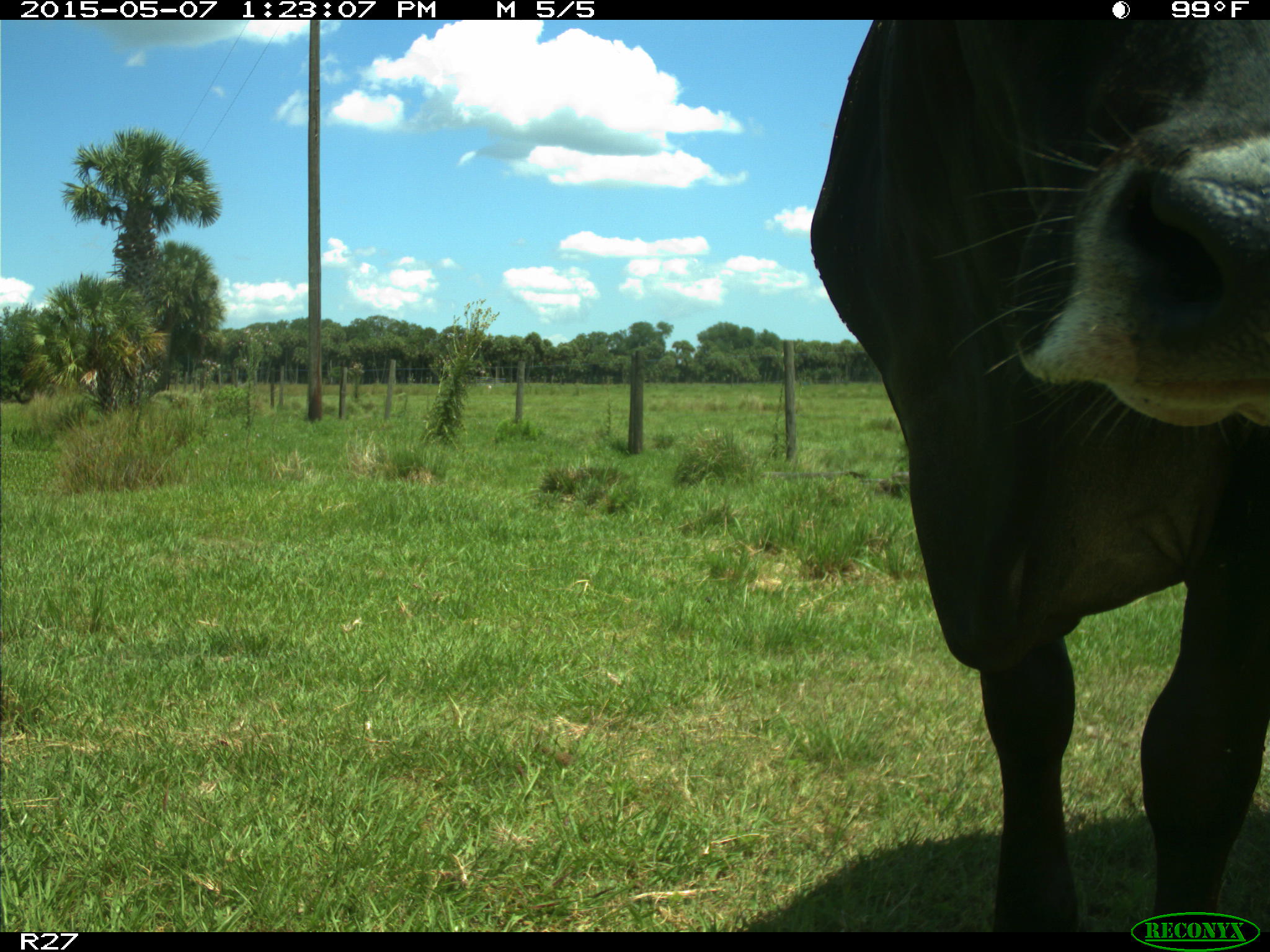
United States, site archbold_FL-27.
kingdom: Animalia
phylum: Chordata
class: Mammalia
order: Artiodactyla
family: Bovidae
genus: Bos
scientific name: Bos taurus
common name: domestic cow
Bos taurus (domestic cow).